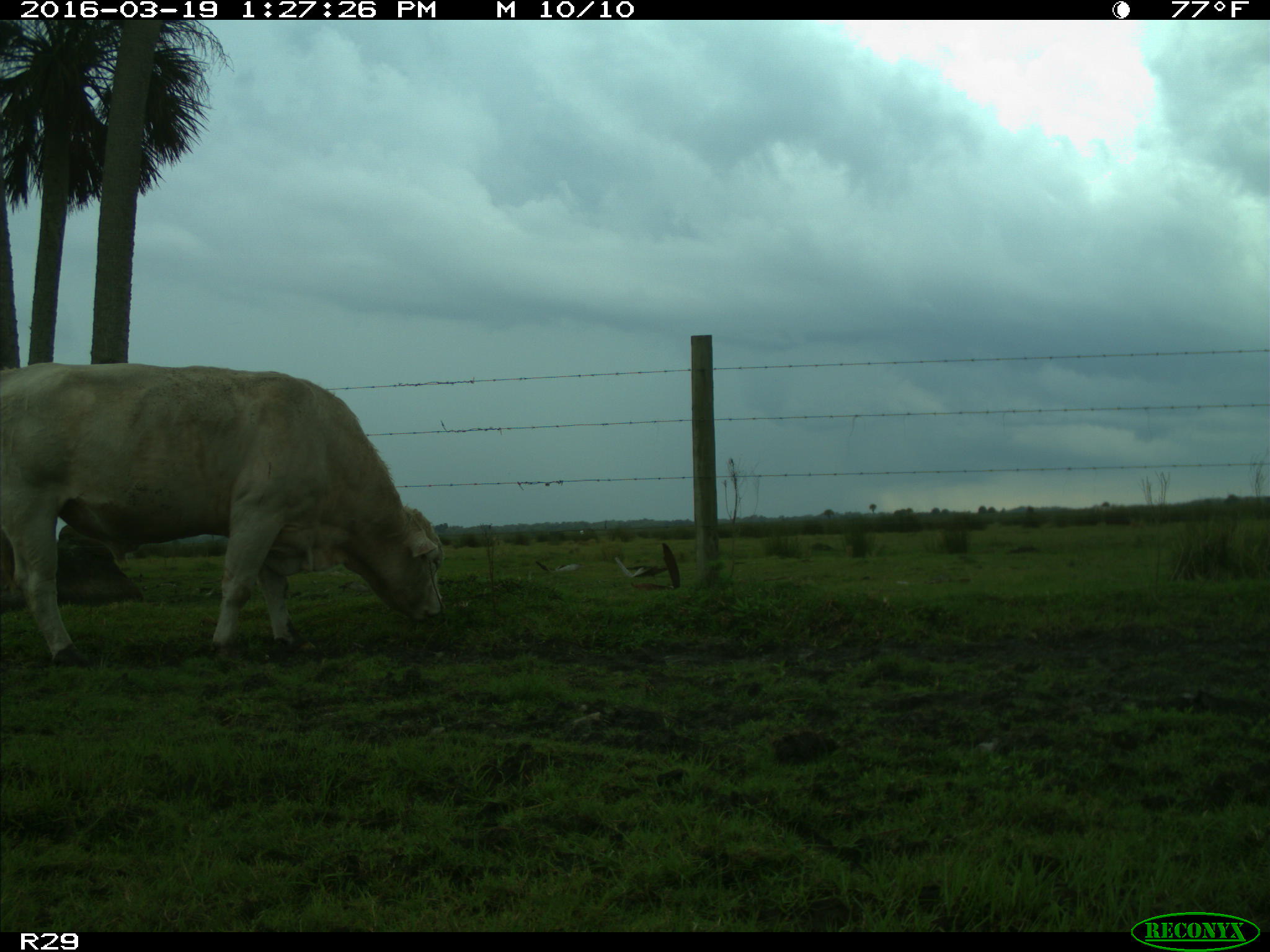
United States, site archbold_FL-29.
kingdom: Animalia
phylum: Chordata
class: Mammalia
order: Artiodactyla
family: Bovidae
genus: Bos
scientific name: Bos taurus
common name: domestic cow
Bos taurus (domestic cow).